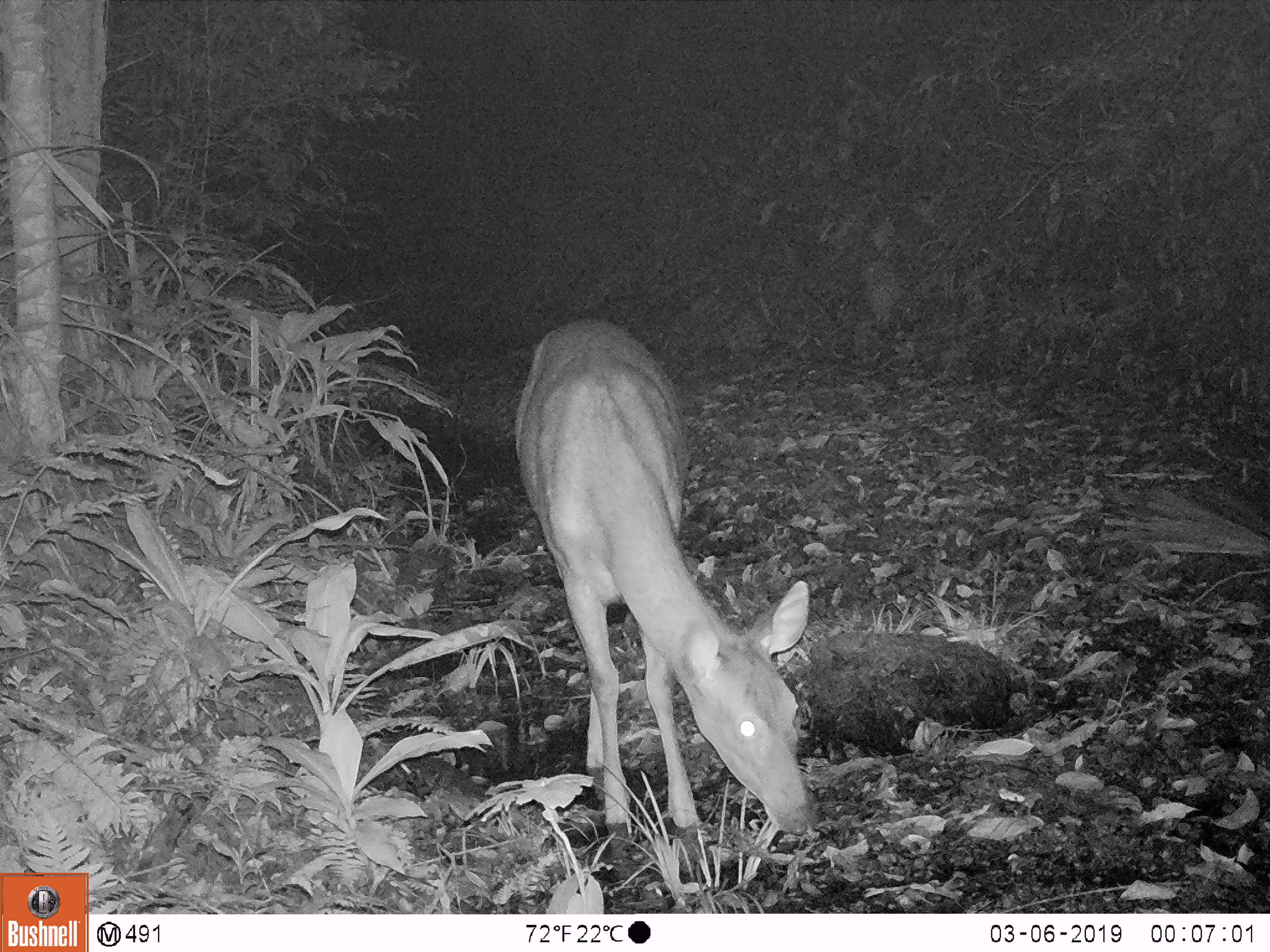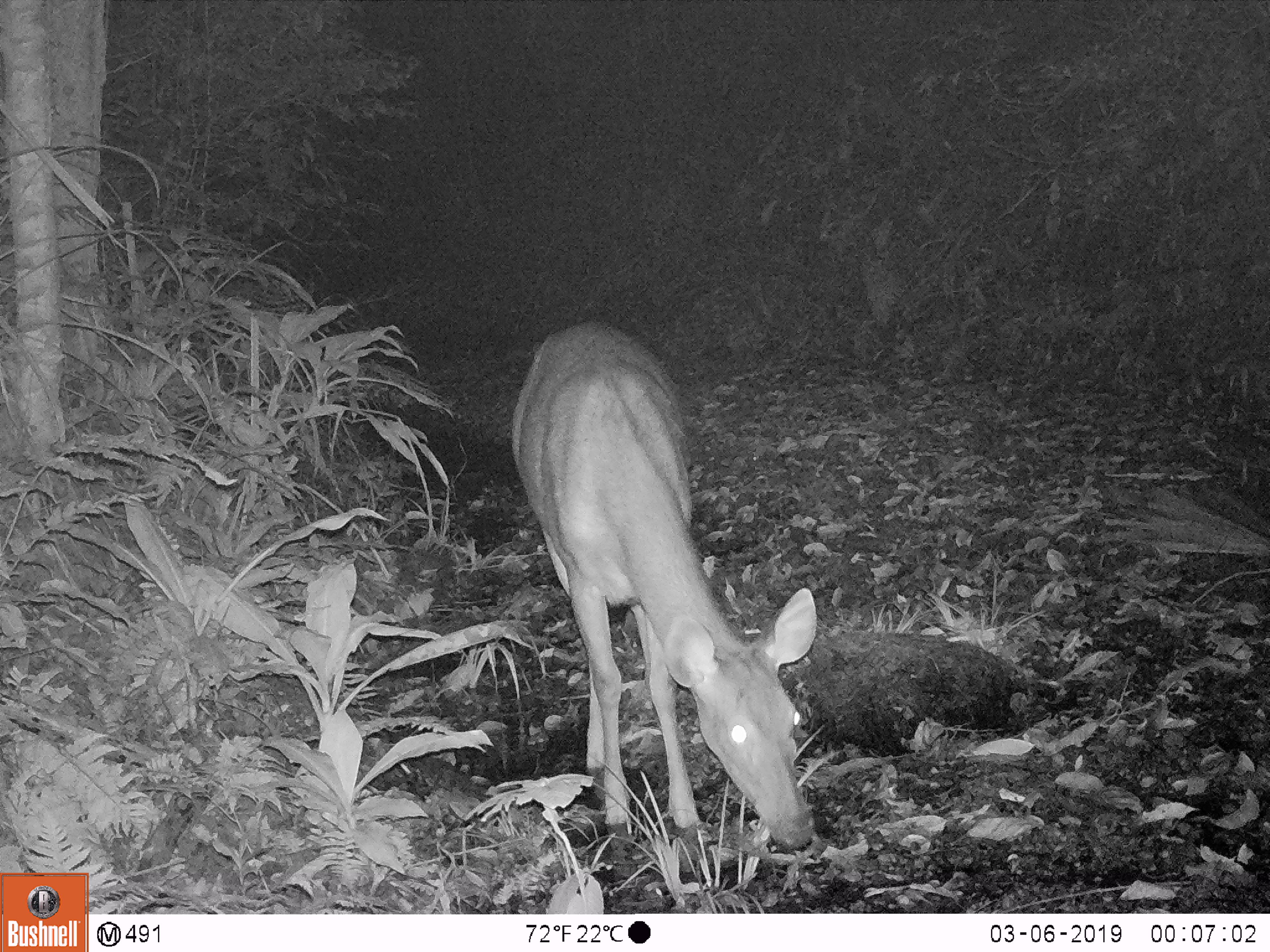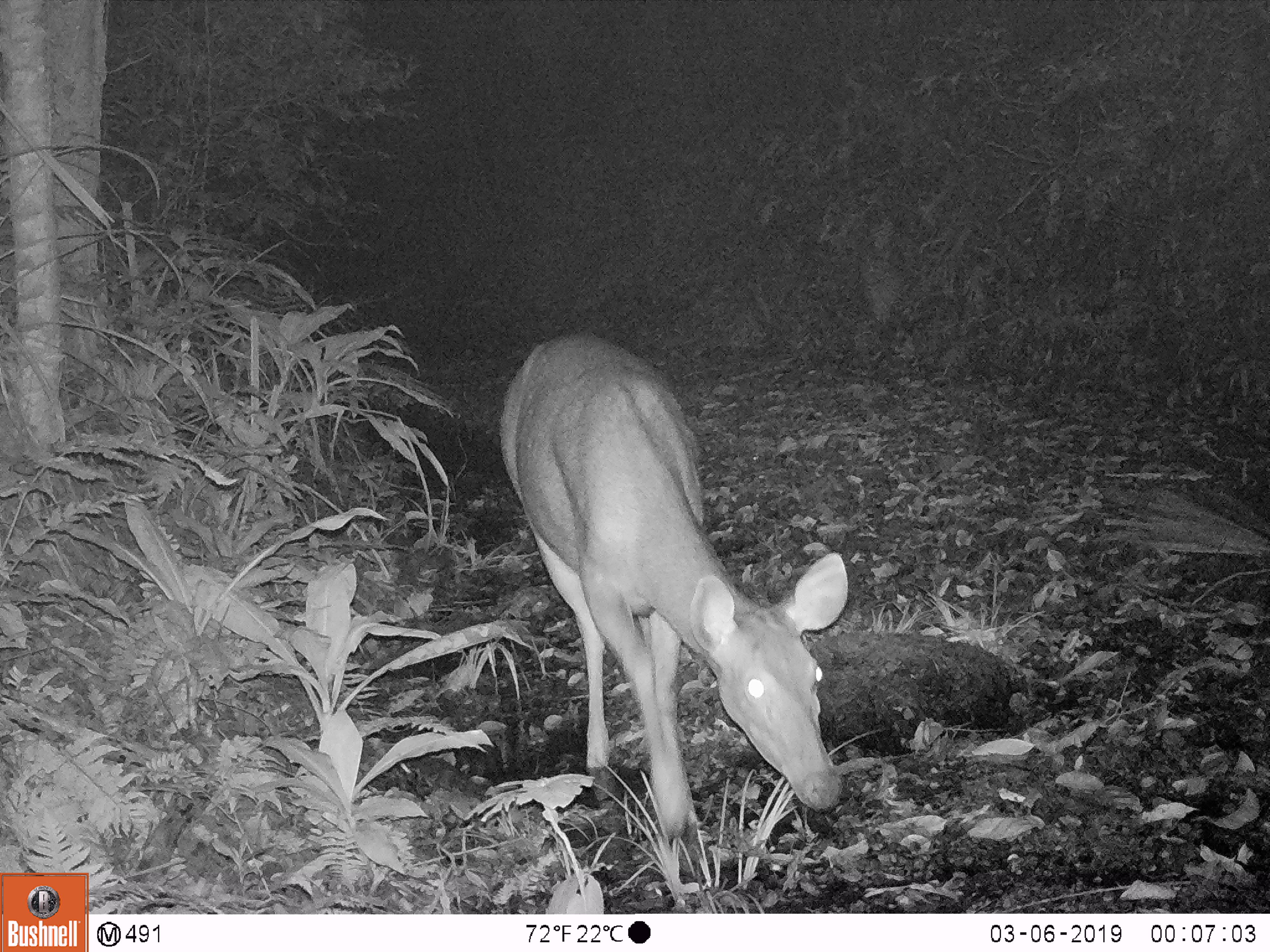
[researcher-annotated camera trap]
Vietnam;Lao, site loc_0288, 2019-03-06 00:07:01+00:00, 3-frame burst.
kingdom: Animalia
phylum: Chordata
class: Mammalia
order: Artiodactyla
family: Cervidae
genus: Rusa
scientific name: Rusa unicolor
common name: sambar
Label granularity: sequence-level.